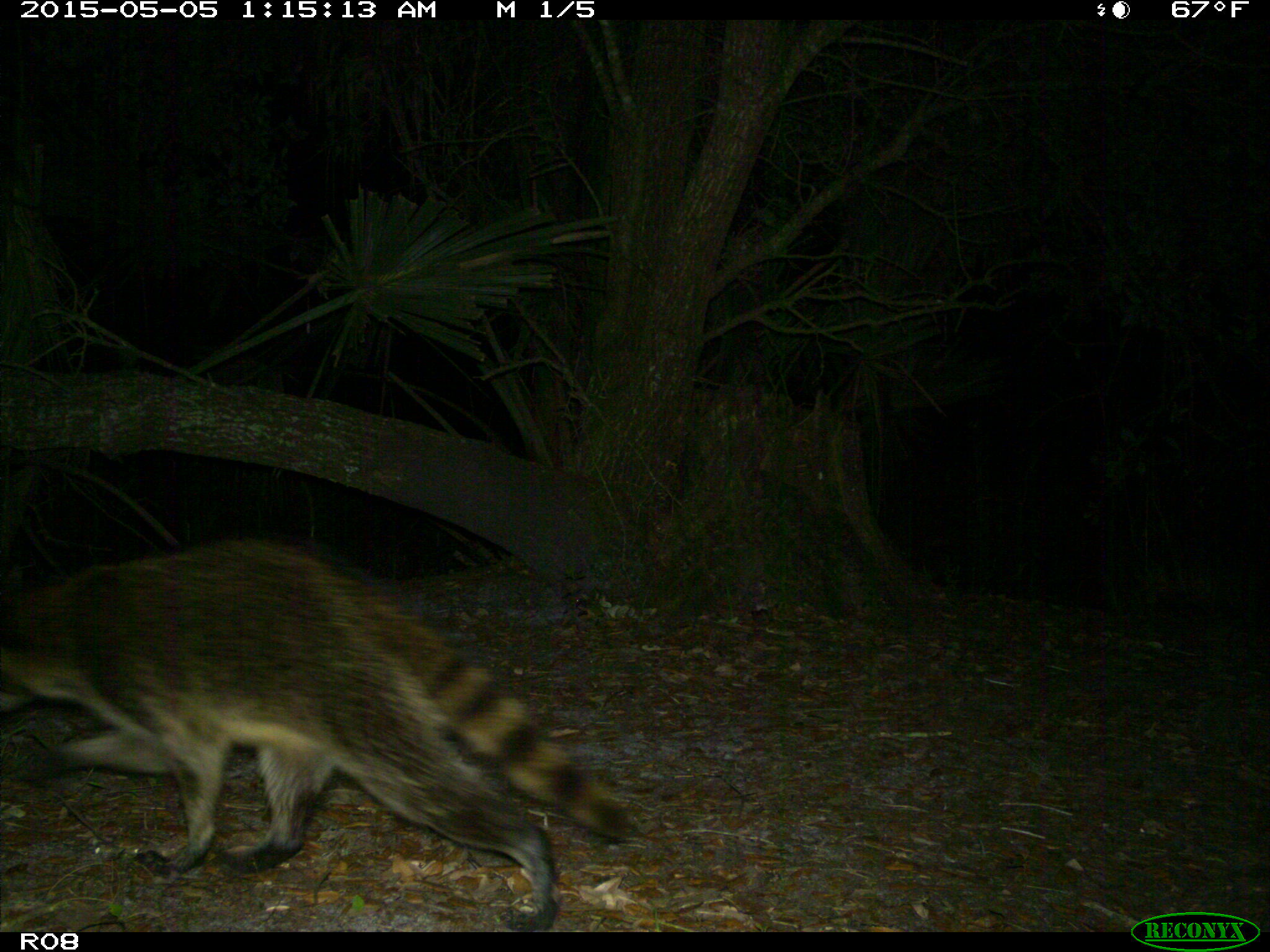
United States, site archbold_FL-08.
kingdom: Animalia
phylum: Chordata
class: Mammalia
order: Carnivora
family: Procyonidae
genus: Procyon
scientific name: Procyon lotor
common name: common raccoon